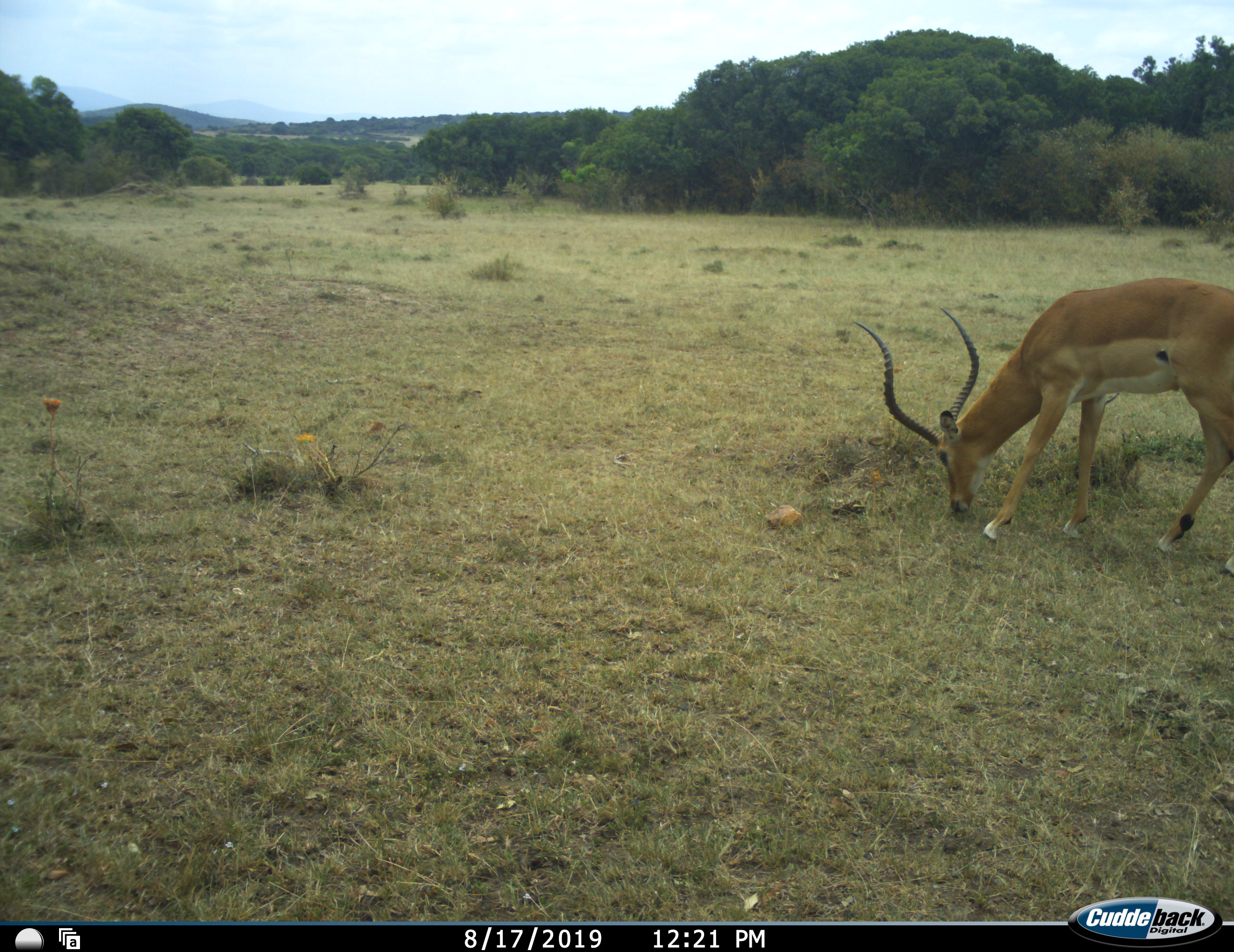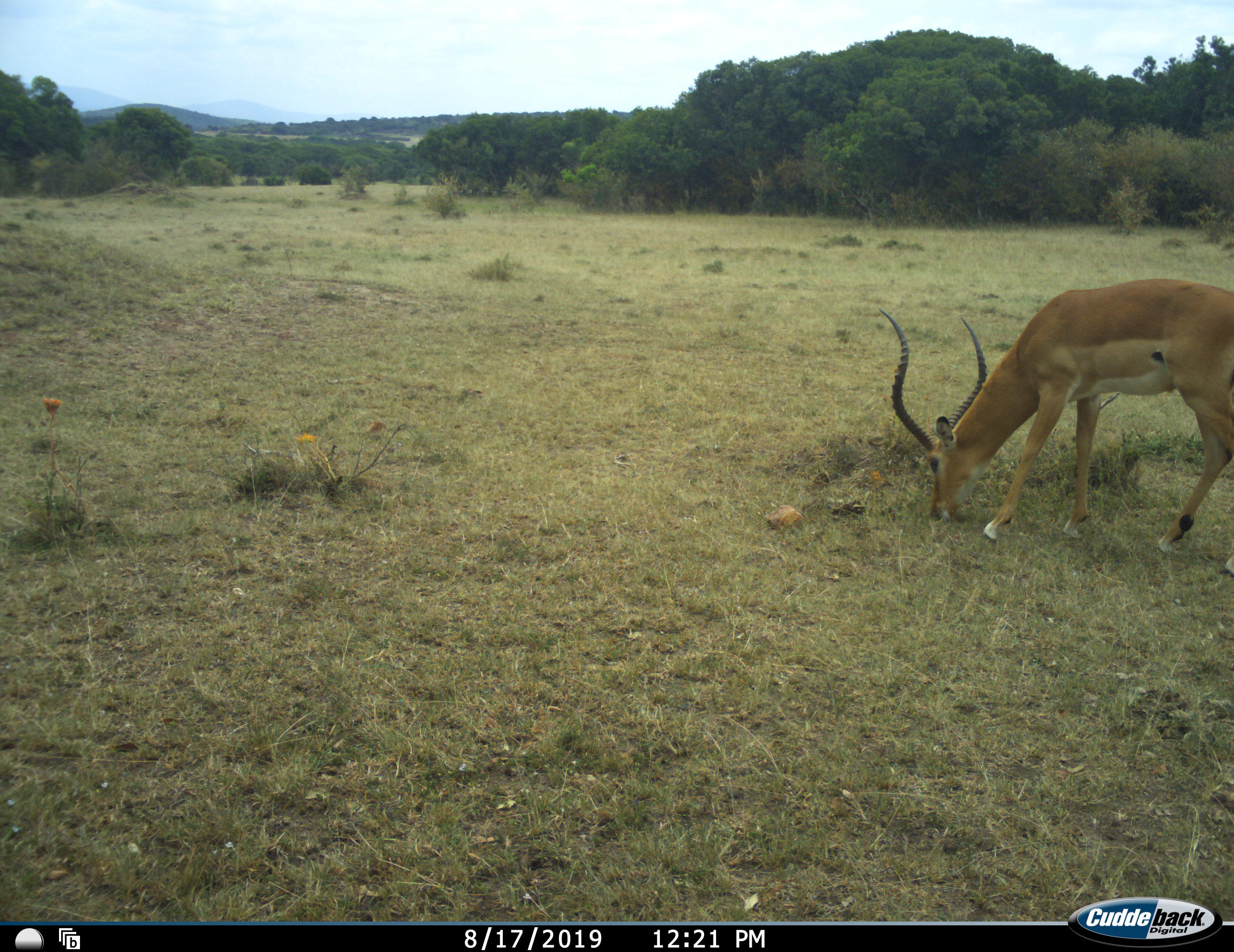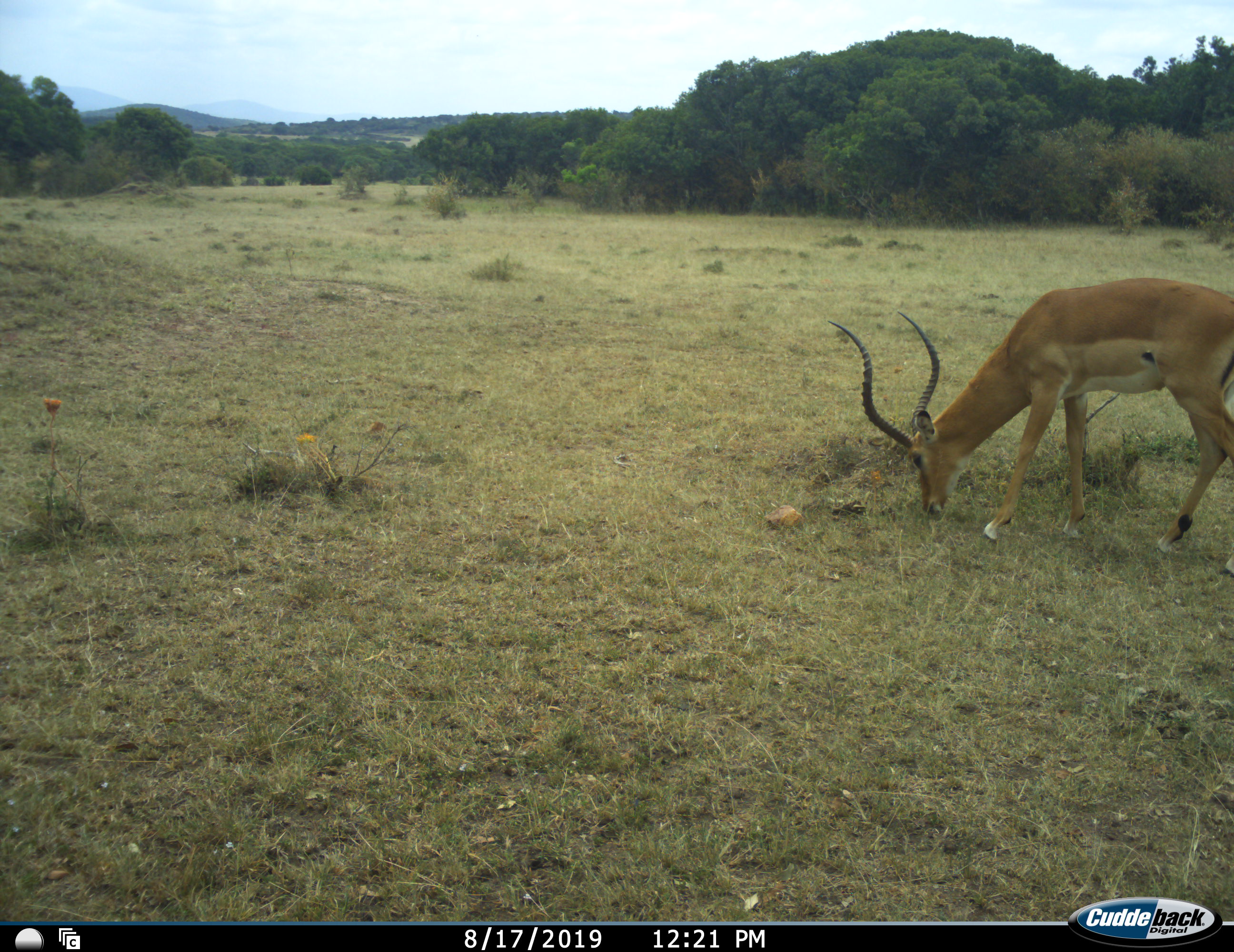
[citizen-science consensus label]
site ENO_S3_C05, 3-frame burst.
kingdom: Animalia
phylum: Chordata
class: Mammalia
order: Artiodactyla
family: Bovidae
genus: Aepyceros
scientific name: Aepyceros melampus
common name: impala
Impala (Aepyceros melampus), count 1. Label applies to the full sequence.